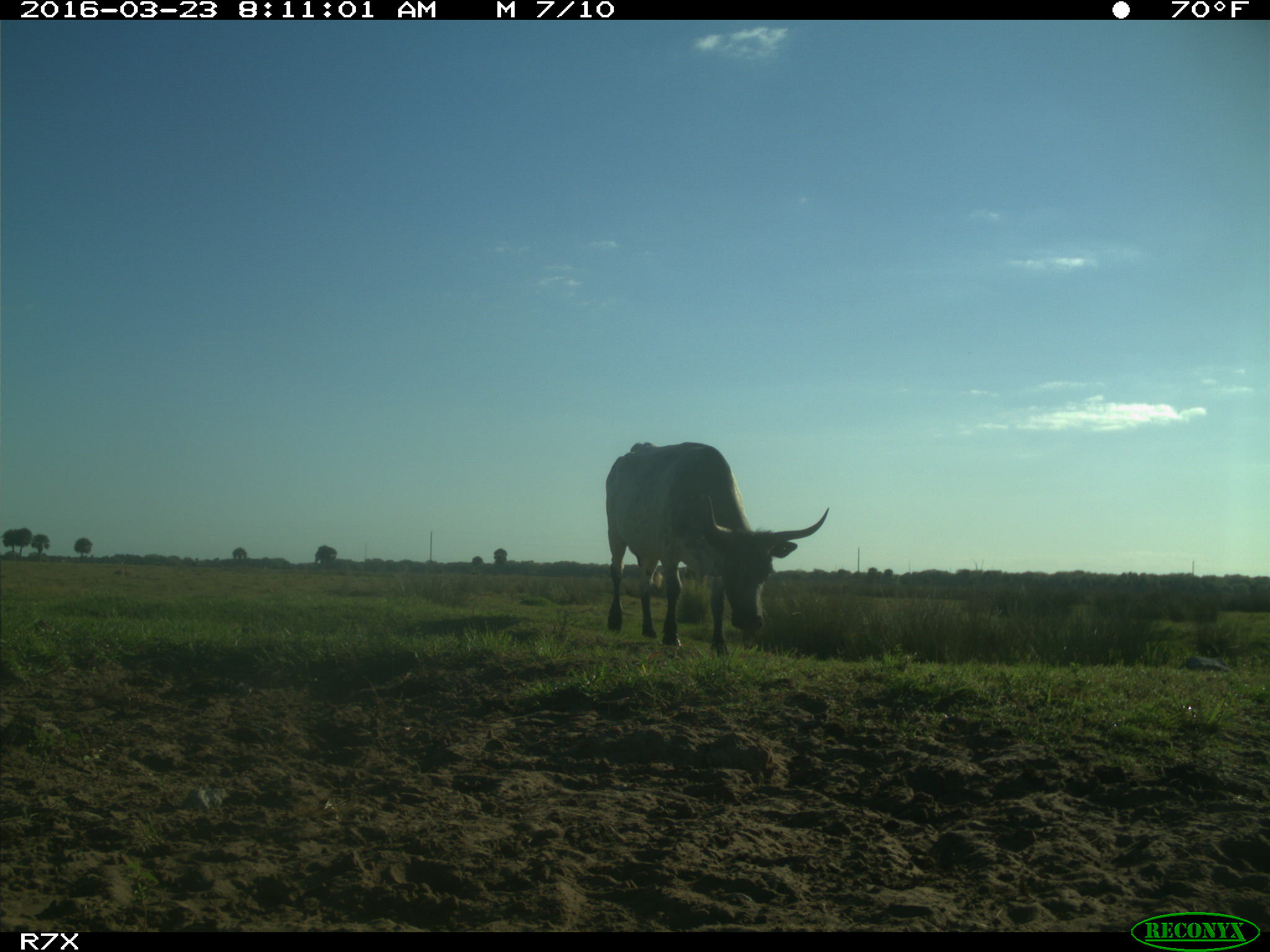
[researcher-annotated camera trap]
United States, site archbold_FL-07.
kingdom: Animalia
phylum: Chordata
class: Mammalia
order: Artiodactyla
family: Bovidae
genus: Bos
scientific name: Bos taurus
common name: domestic cow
Bos taurus (domestic cow).